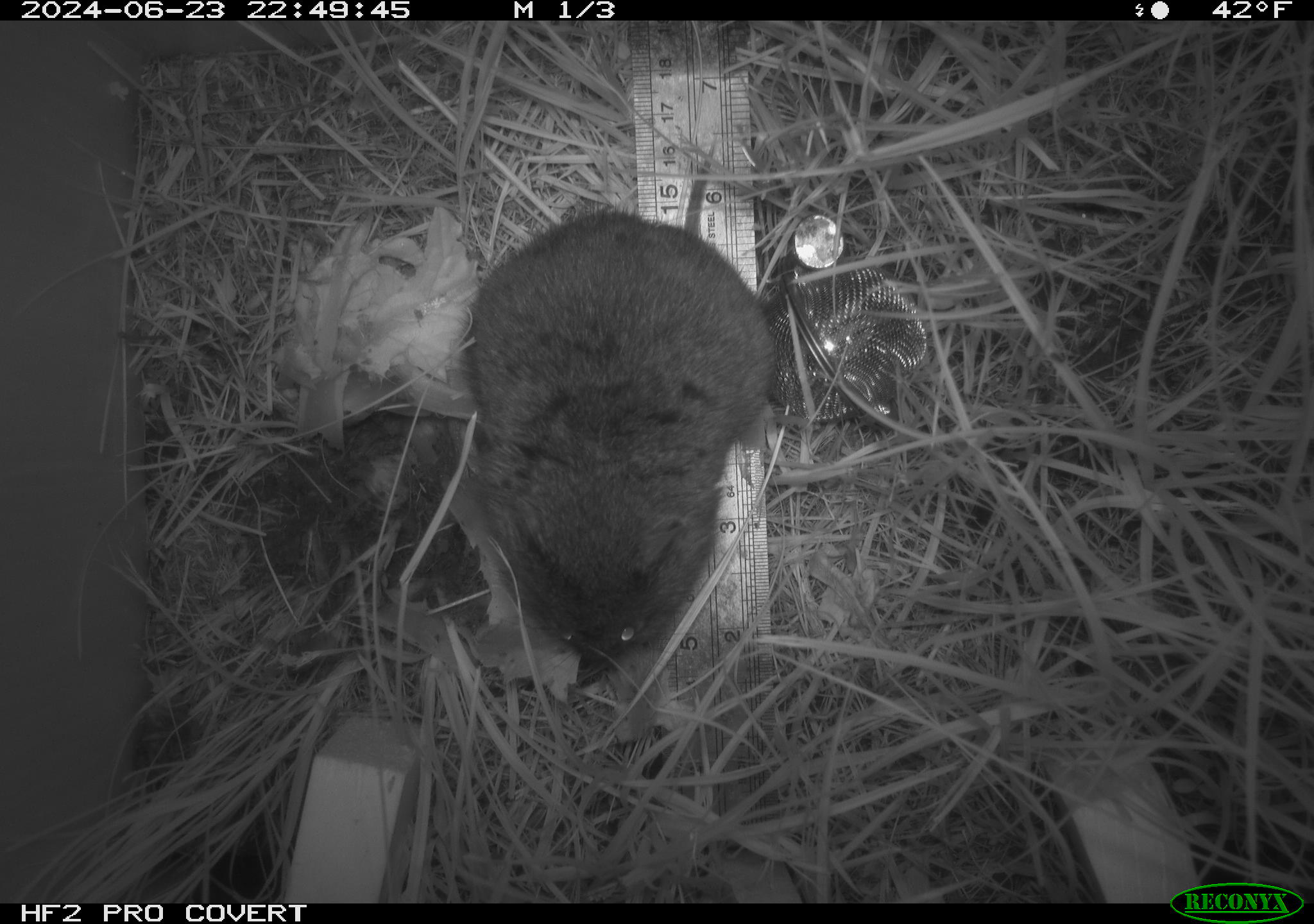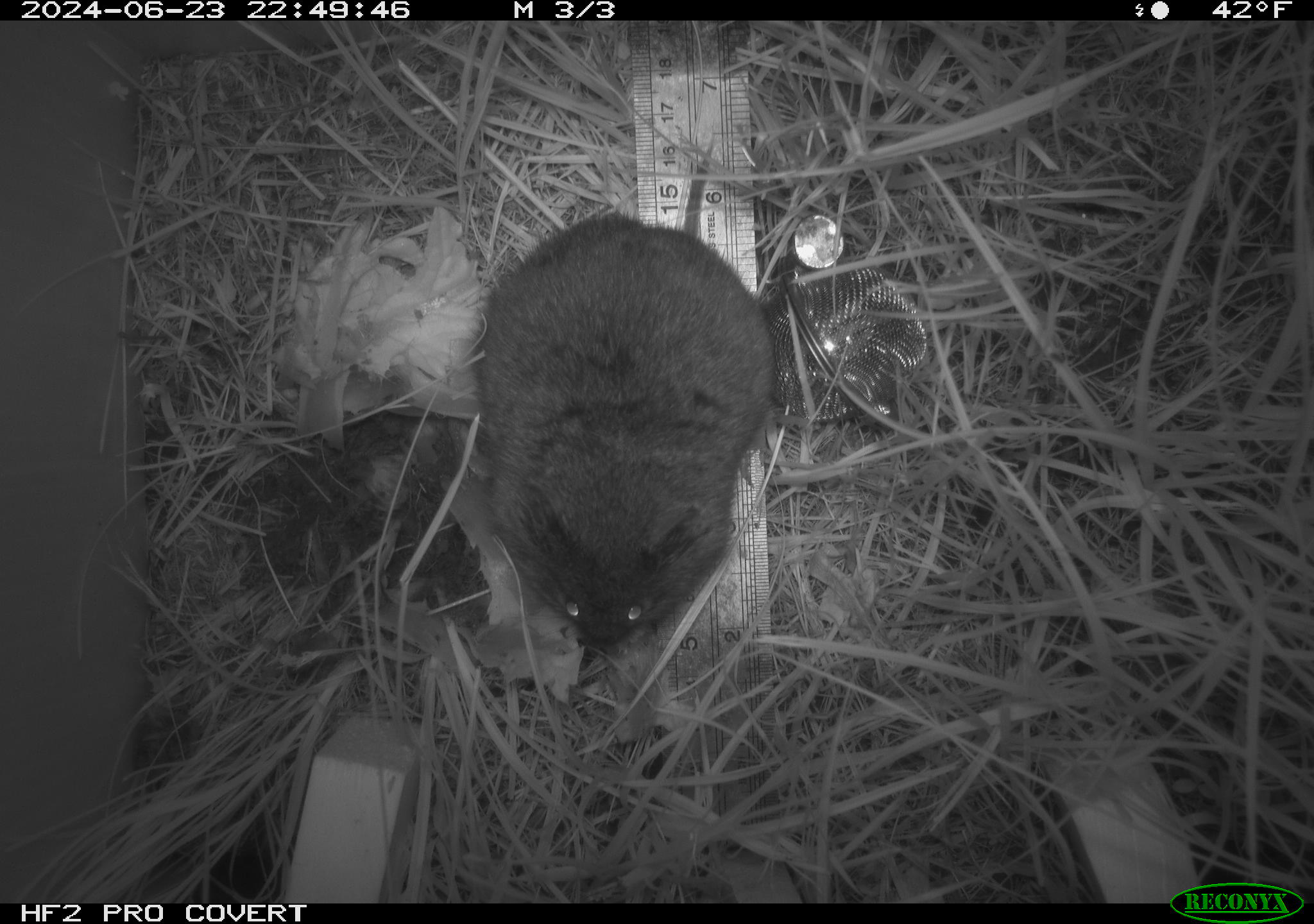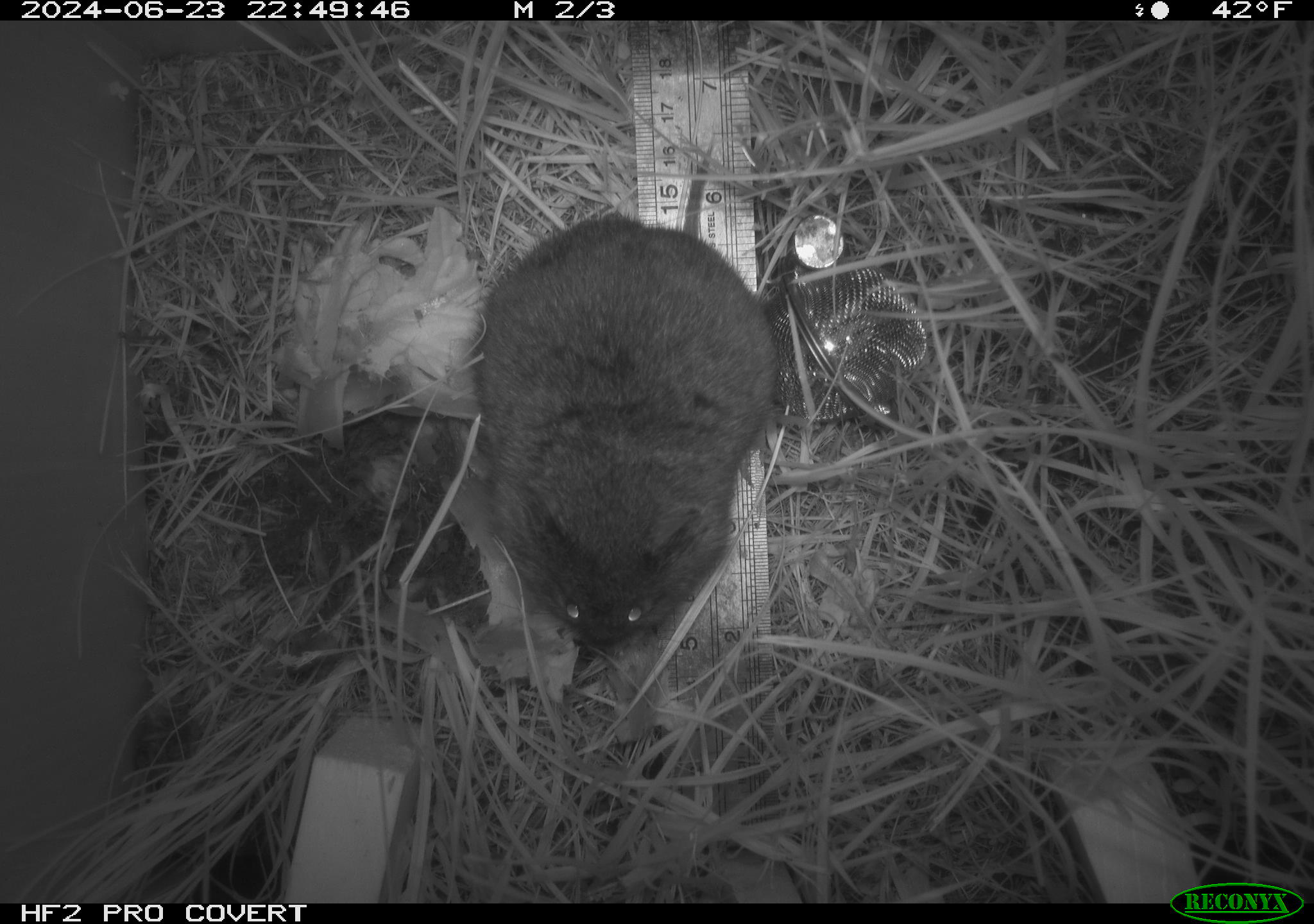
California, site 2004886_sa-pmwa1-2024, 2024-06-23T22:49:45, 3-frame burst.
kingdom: Animalia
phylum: Chordata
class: Mammalia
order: Rodentia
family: Cricetidae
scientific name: Arvicolinae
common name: voles, lemmings, and muskrats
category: arvicolinae subfamily